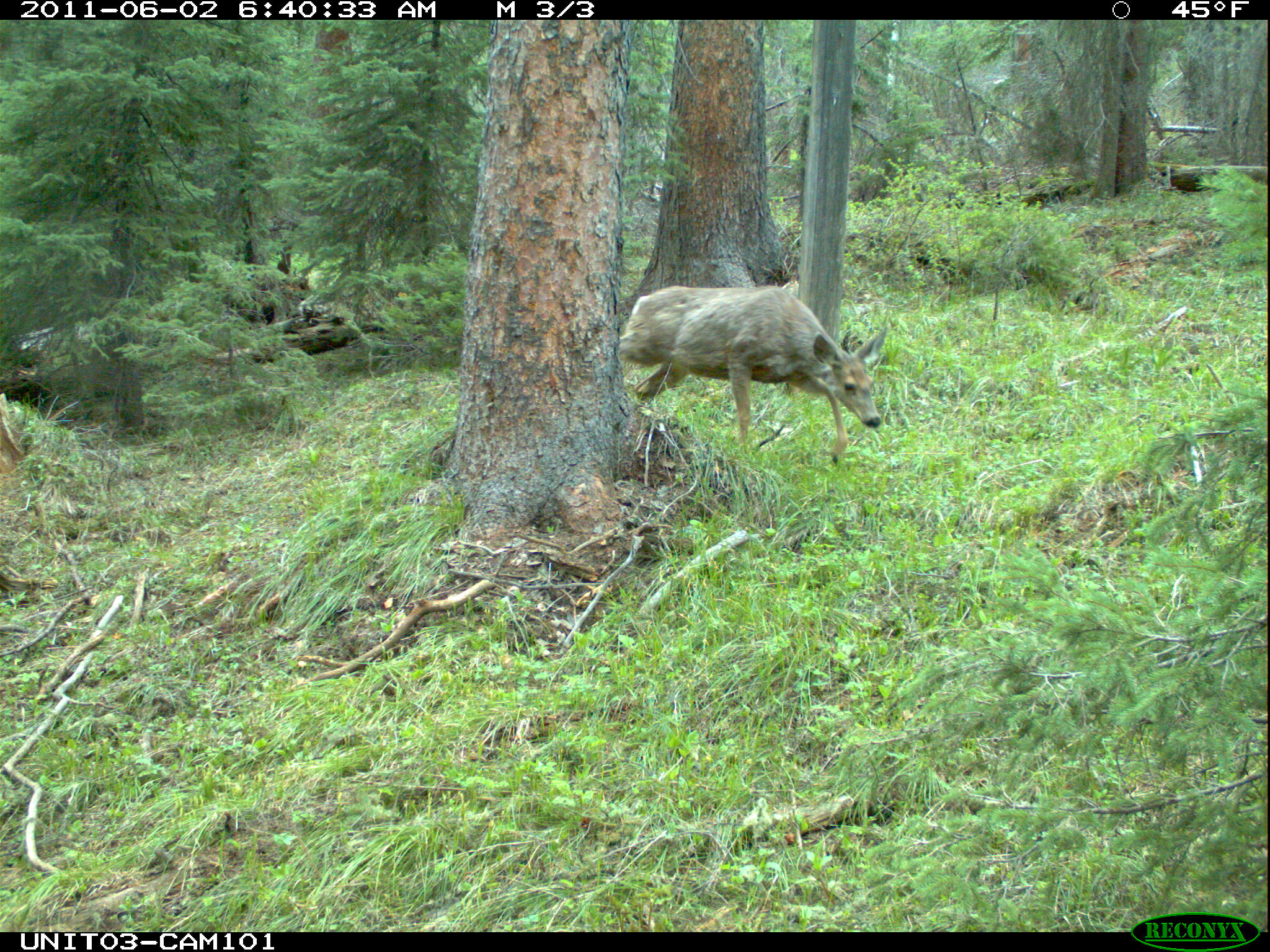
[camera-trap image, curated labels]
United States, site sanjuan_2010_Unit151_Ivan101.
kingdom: Animalia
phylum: Chordata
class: Mammalia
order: Artiodactyla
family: Cervidae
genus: Odocoileus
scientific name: Odocoileus hemionus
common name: mule deer